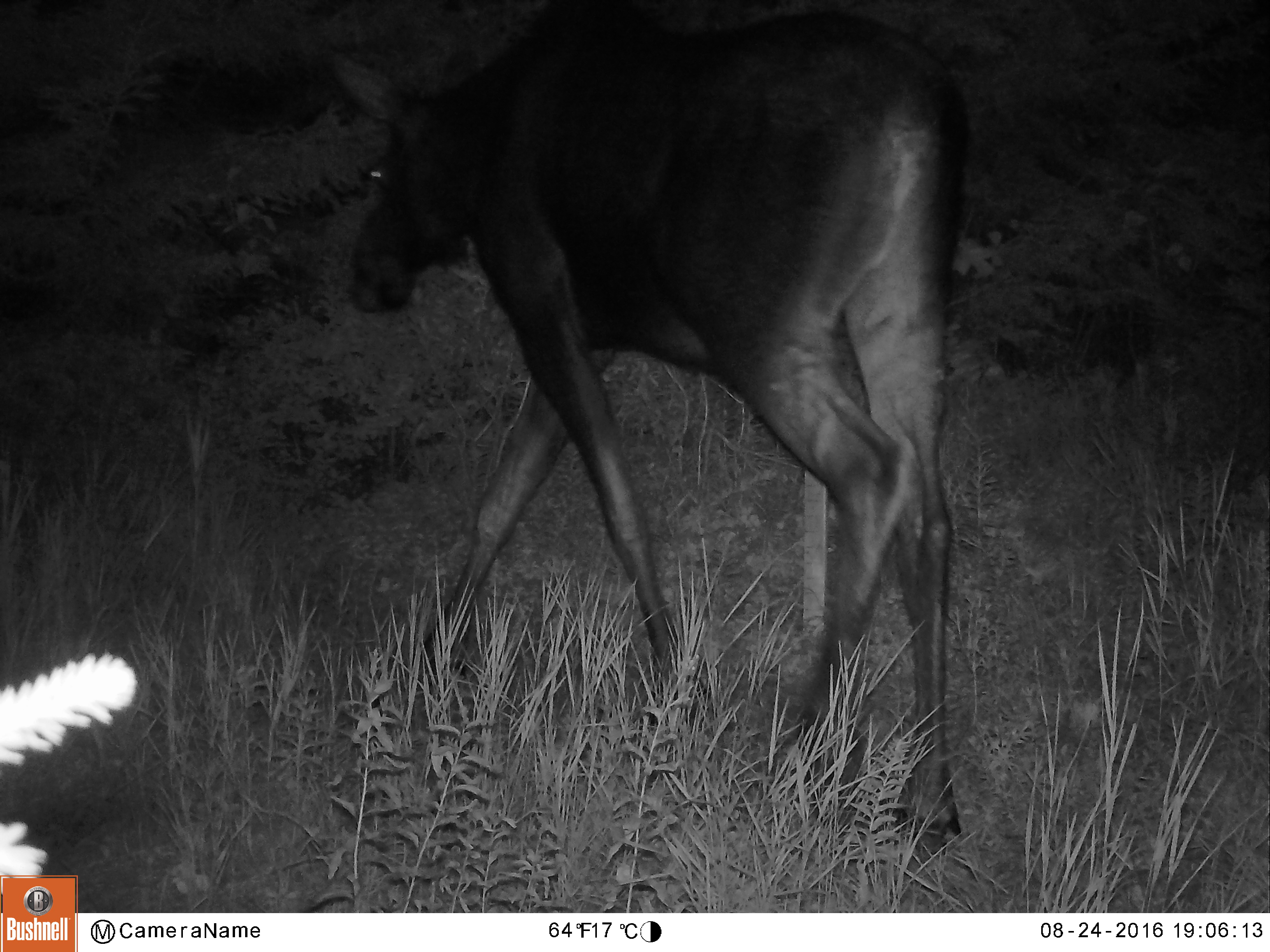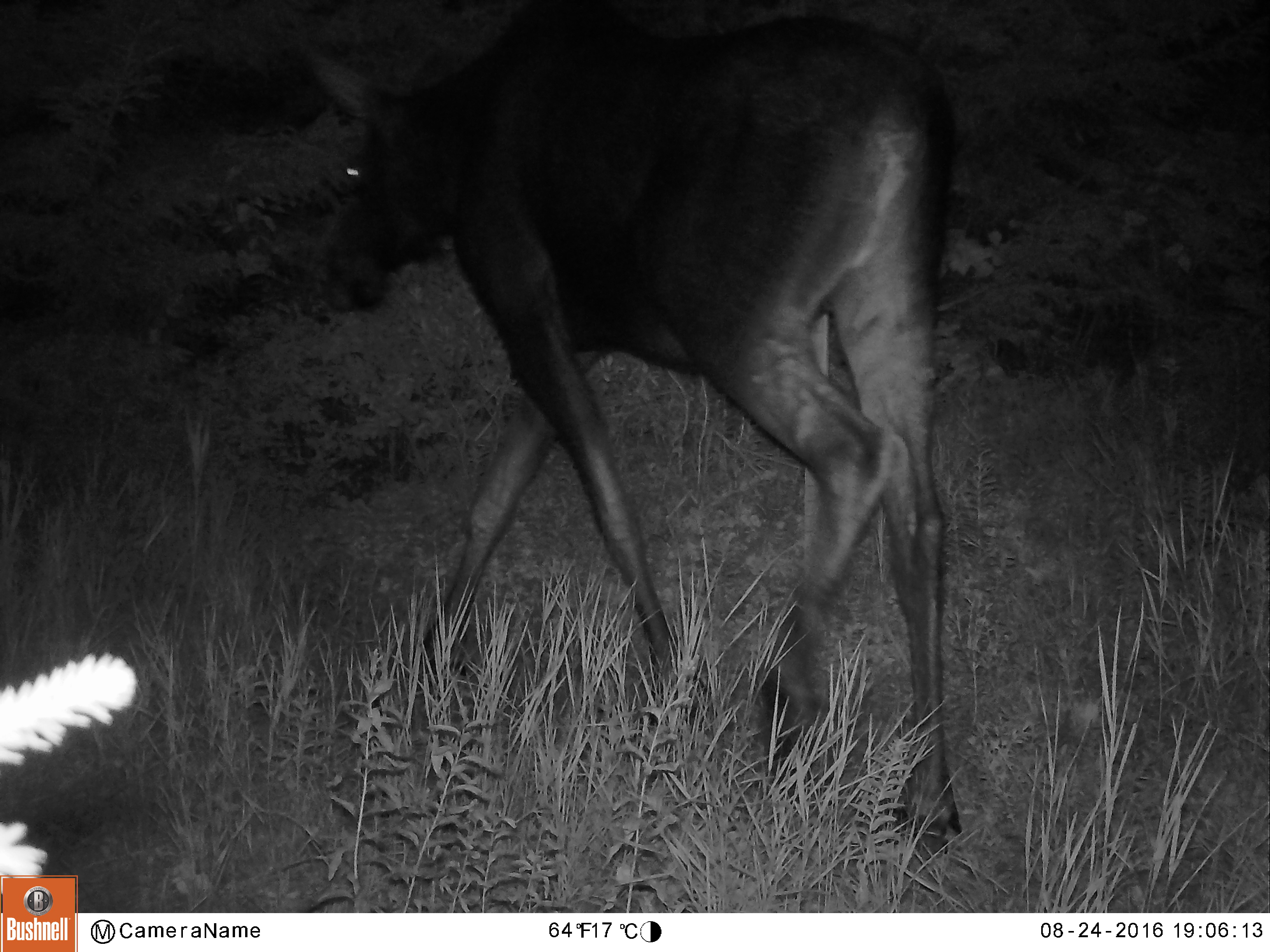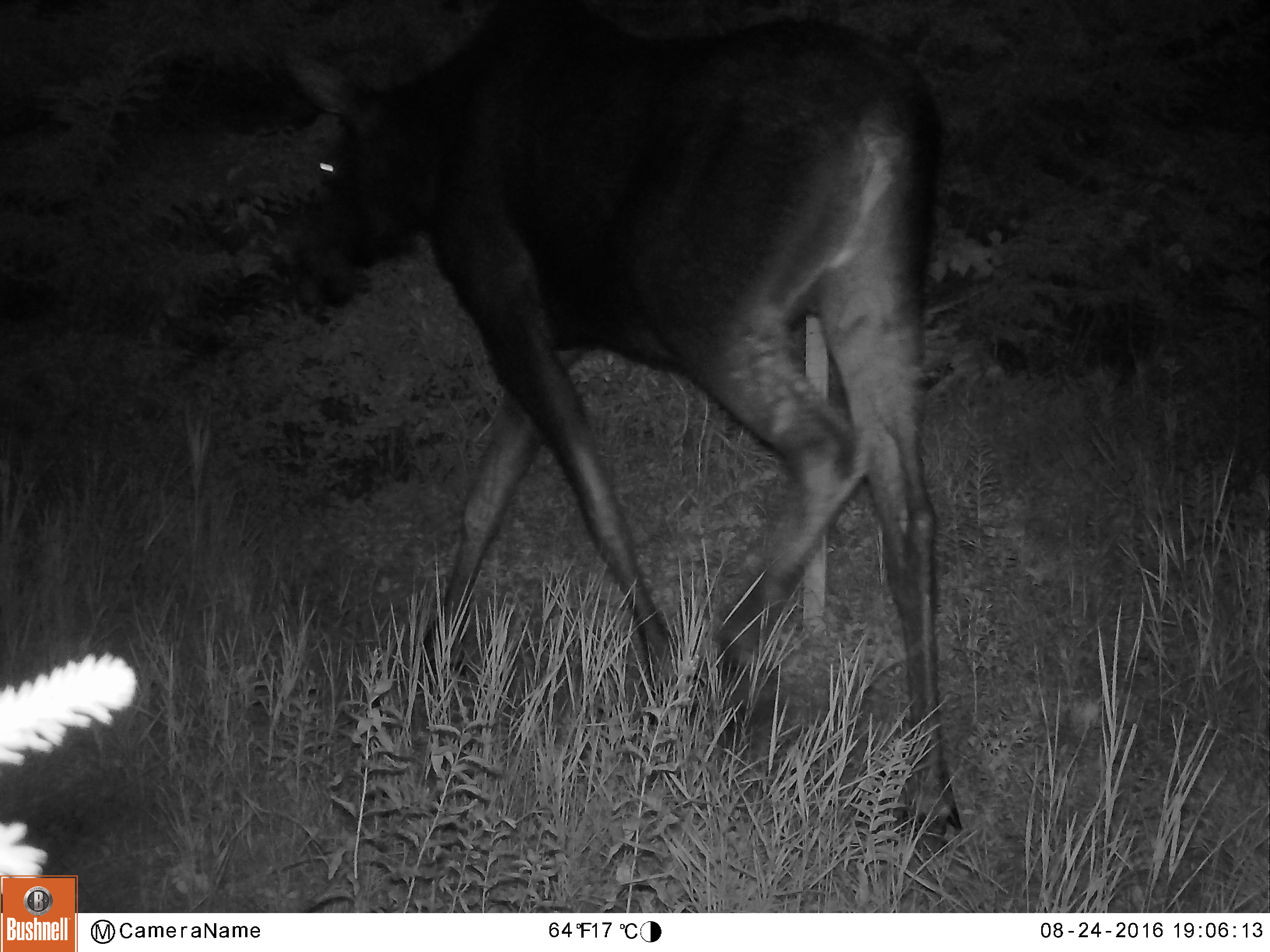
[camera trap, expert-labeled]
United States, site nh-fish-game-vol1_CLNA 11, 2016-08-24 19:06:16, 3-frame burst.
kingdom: Animalia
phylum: Chordata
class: Mammalia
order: Artiodactyla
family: Cervidae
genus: Alces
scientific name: Alces alces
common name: moose